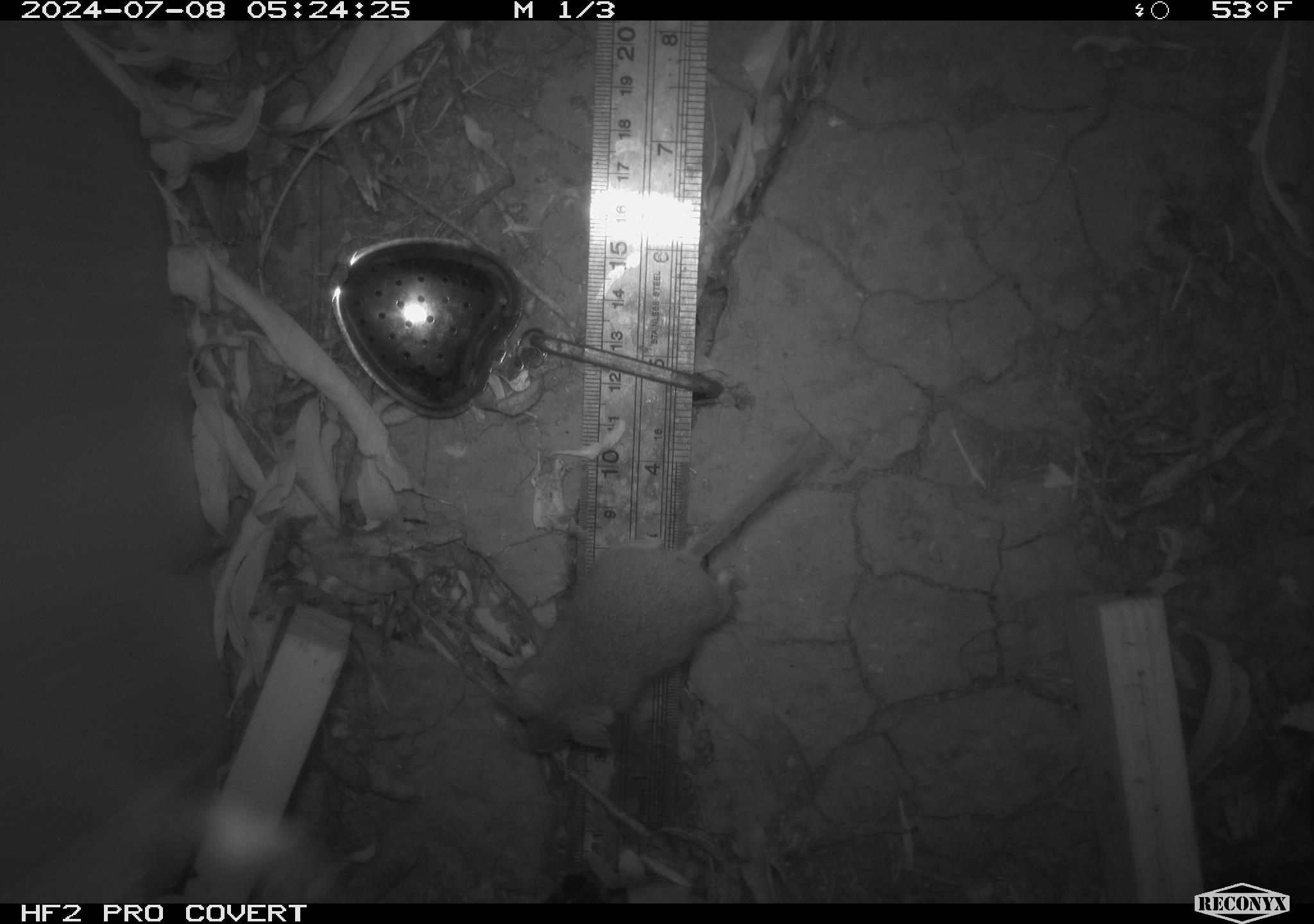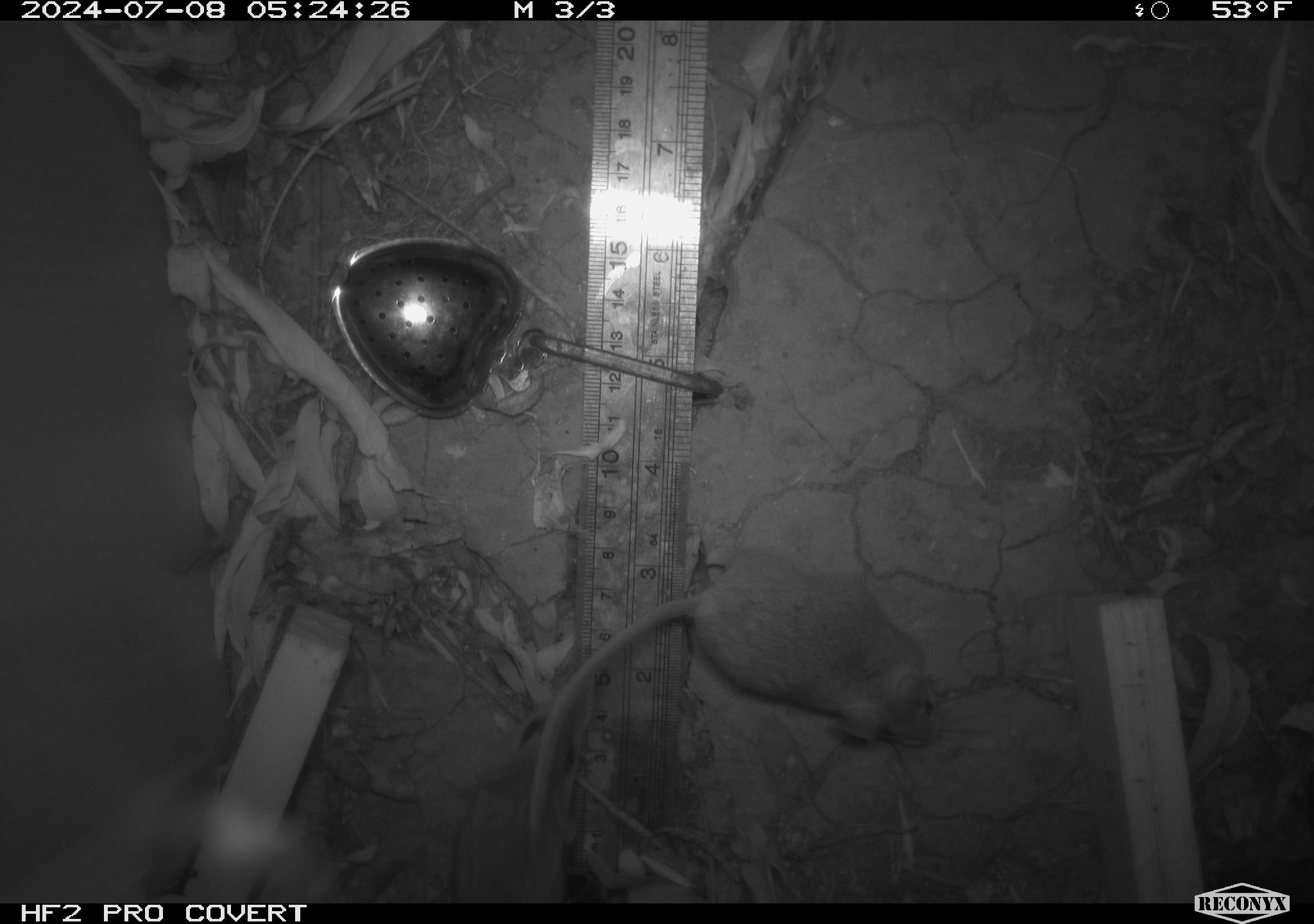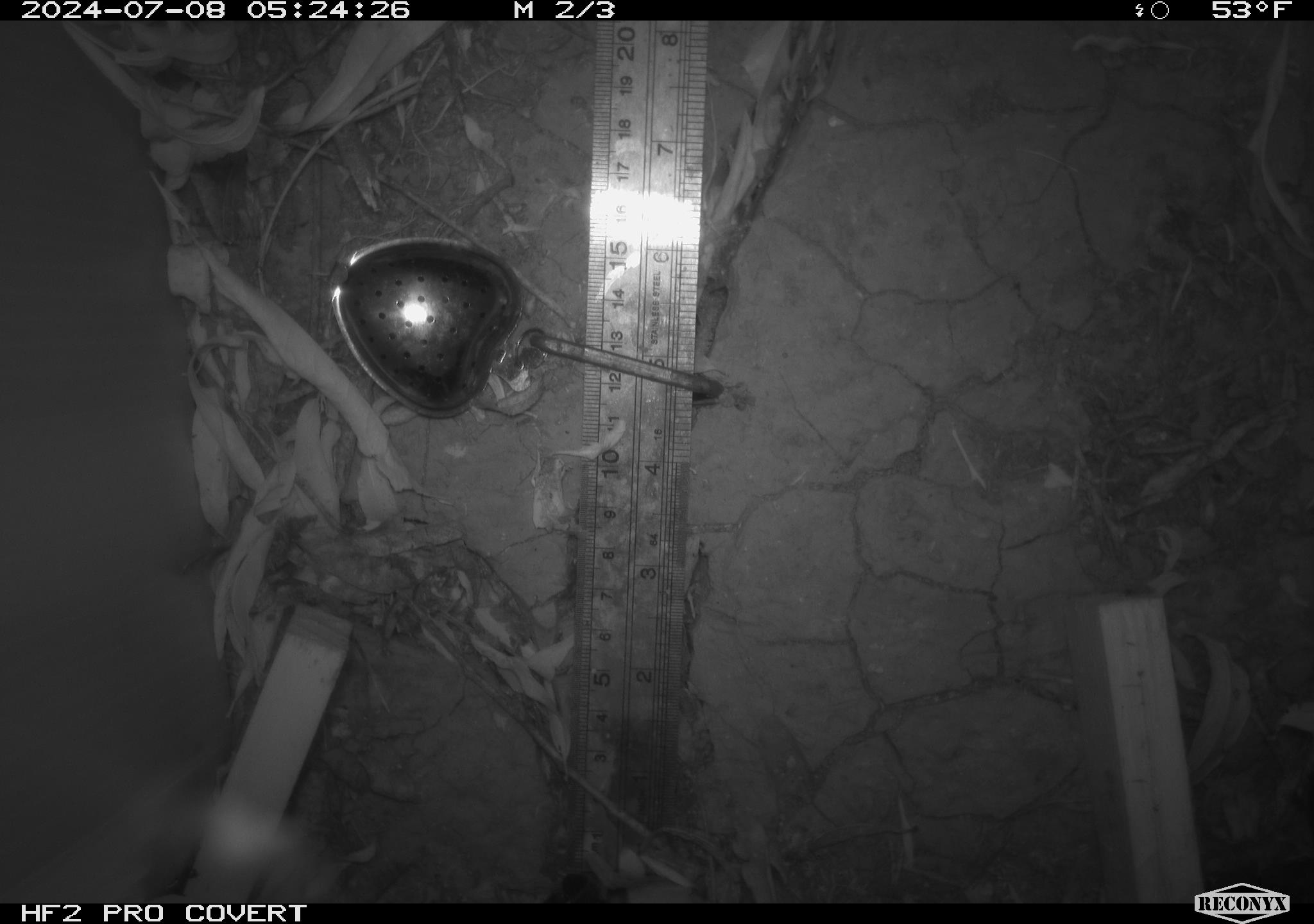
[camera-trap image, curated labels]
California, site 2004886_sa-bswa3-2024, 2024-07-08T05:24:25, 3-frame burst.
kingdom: Animalia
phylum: Chordata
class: Mammalia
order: Rodentia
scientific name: Rodentia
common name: mouse species